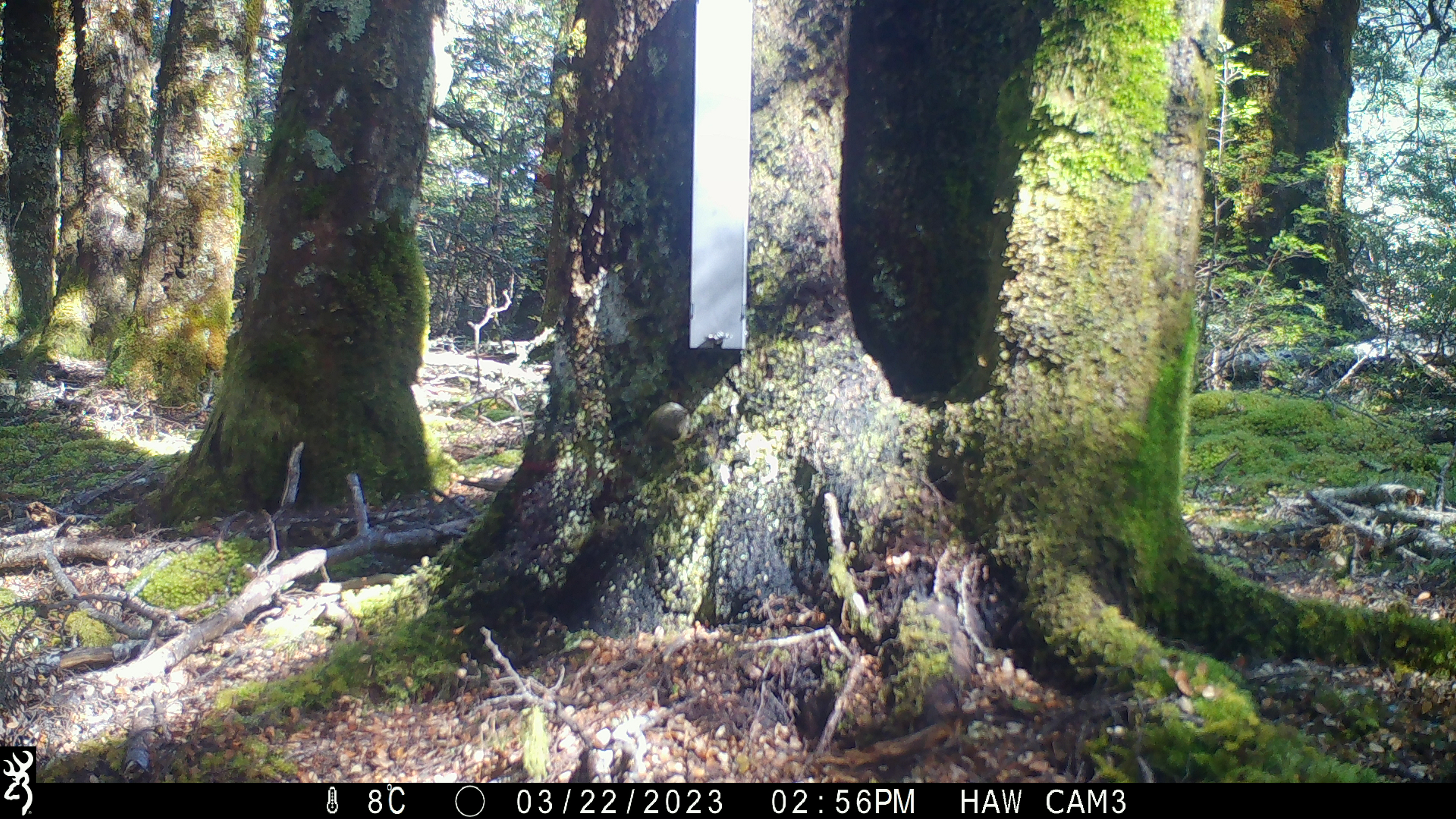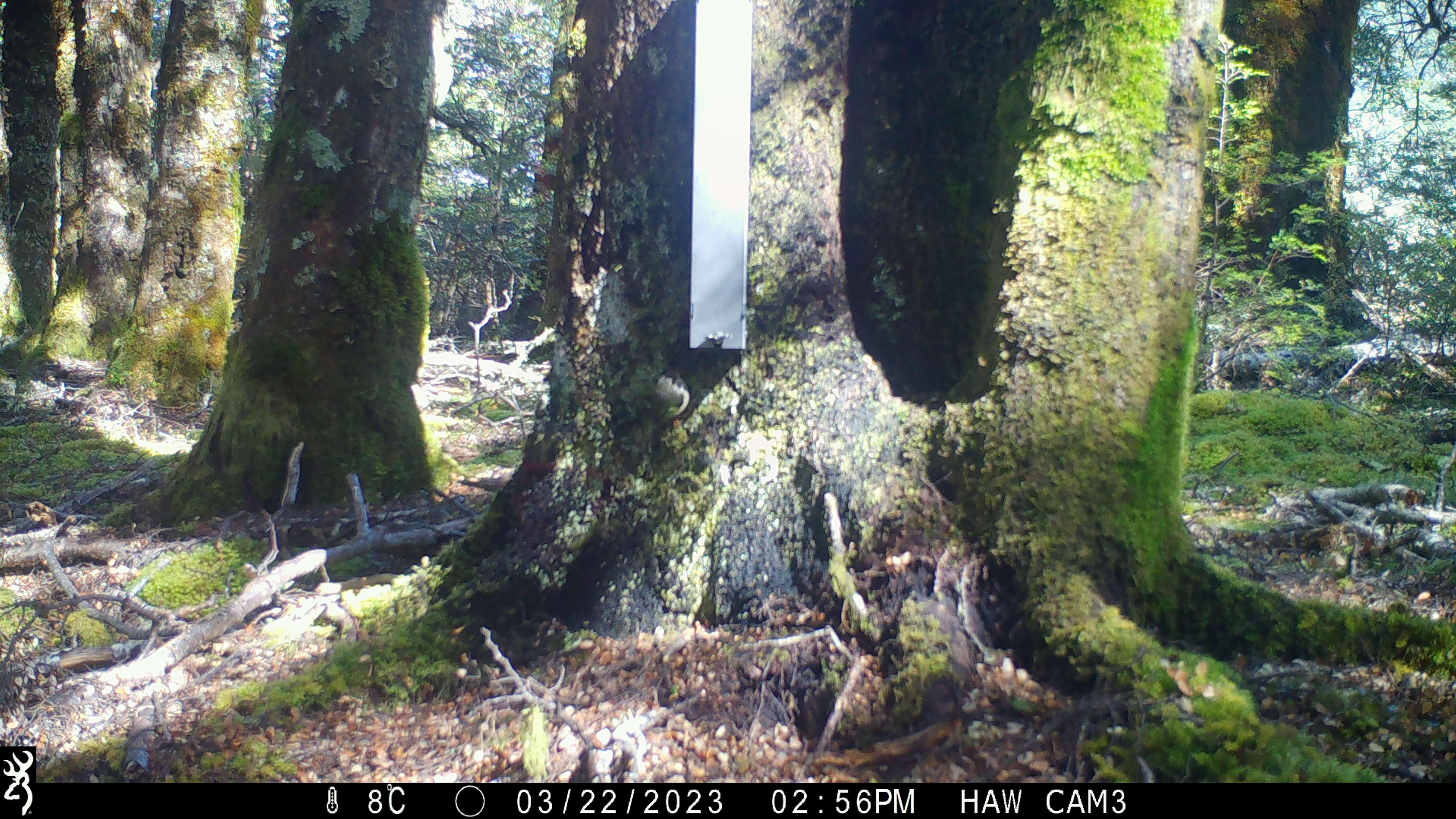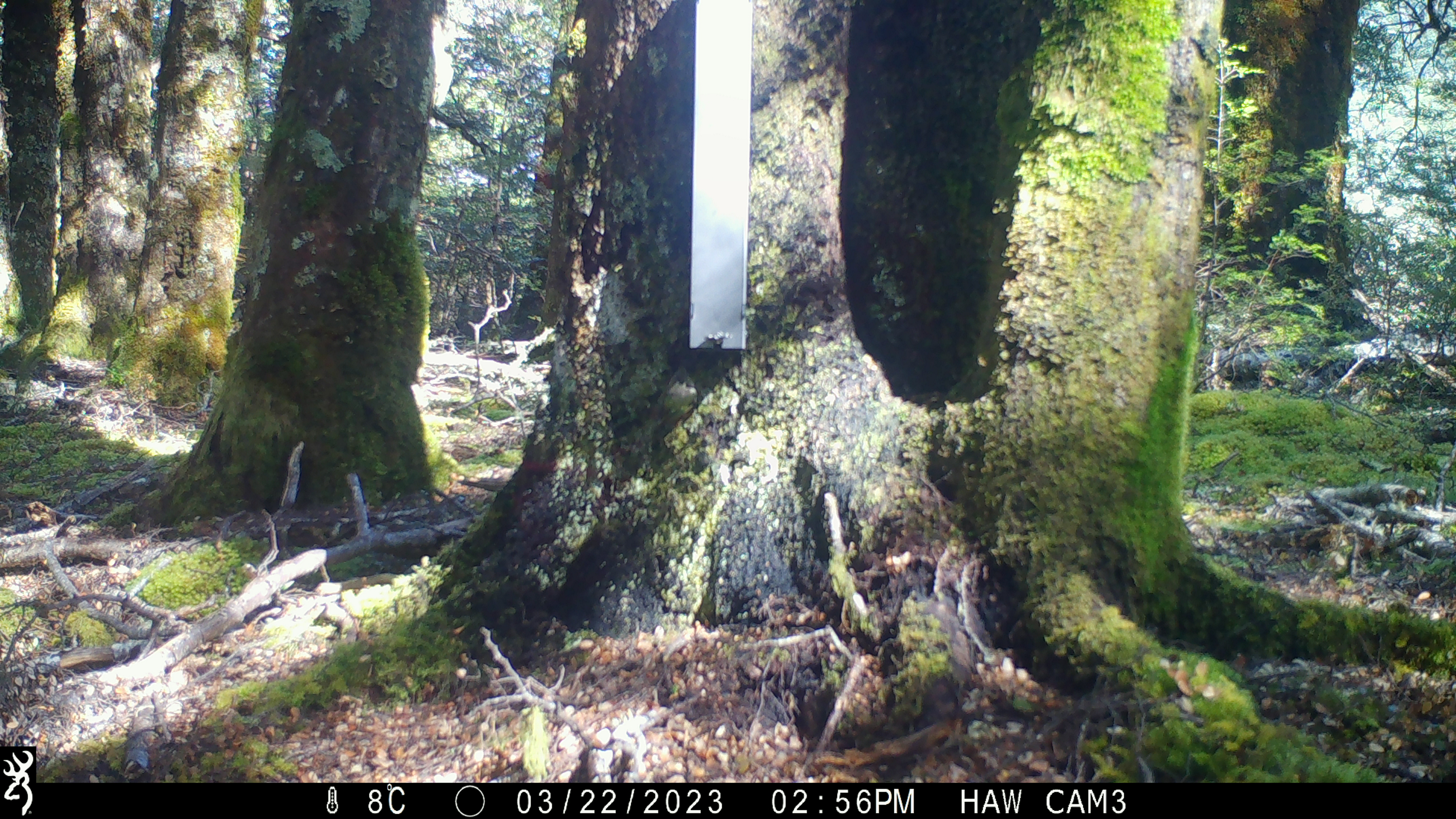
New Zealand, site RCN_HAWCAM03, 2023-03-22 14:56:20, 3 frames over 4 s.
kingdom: Animalia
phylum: Chordata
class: Aves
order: Passeriformes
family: Acanthisittidae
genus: Acanthisitta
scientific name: Acanthisitta chloris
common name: rifleman